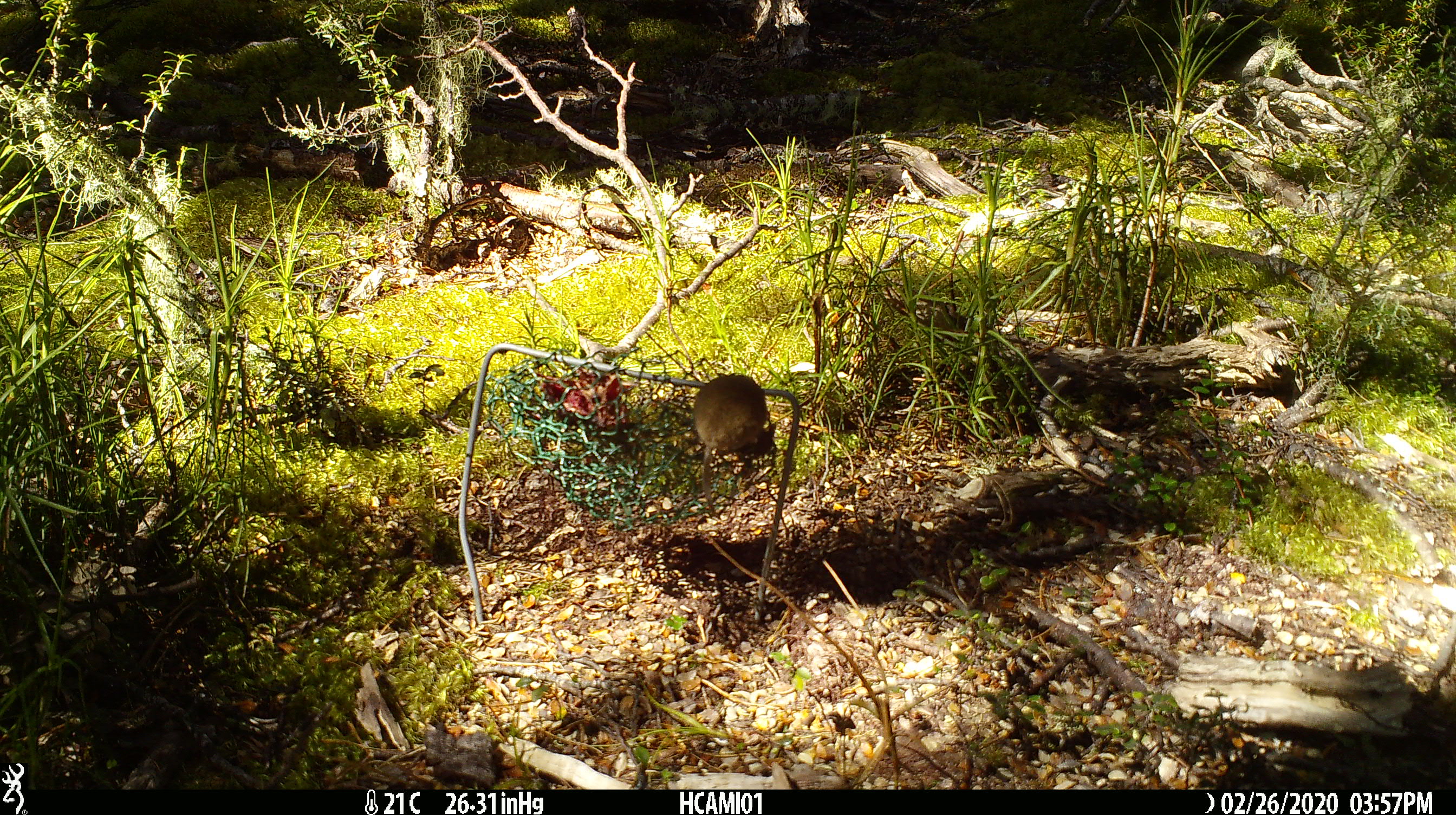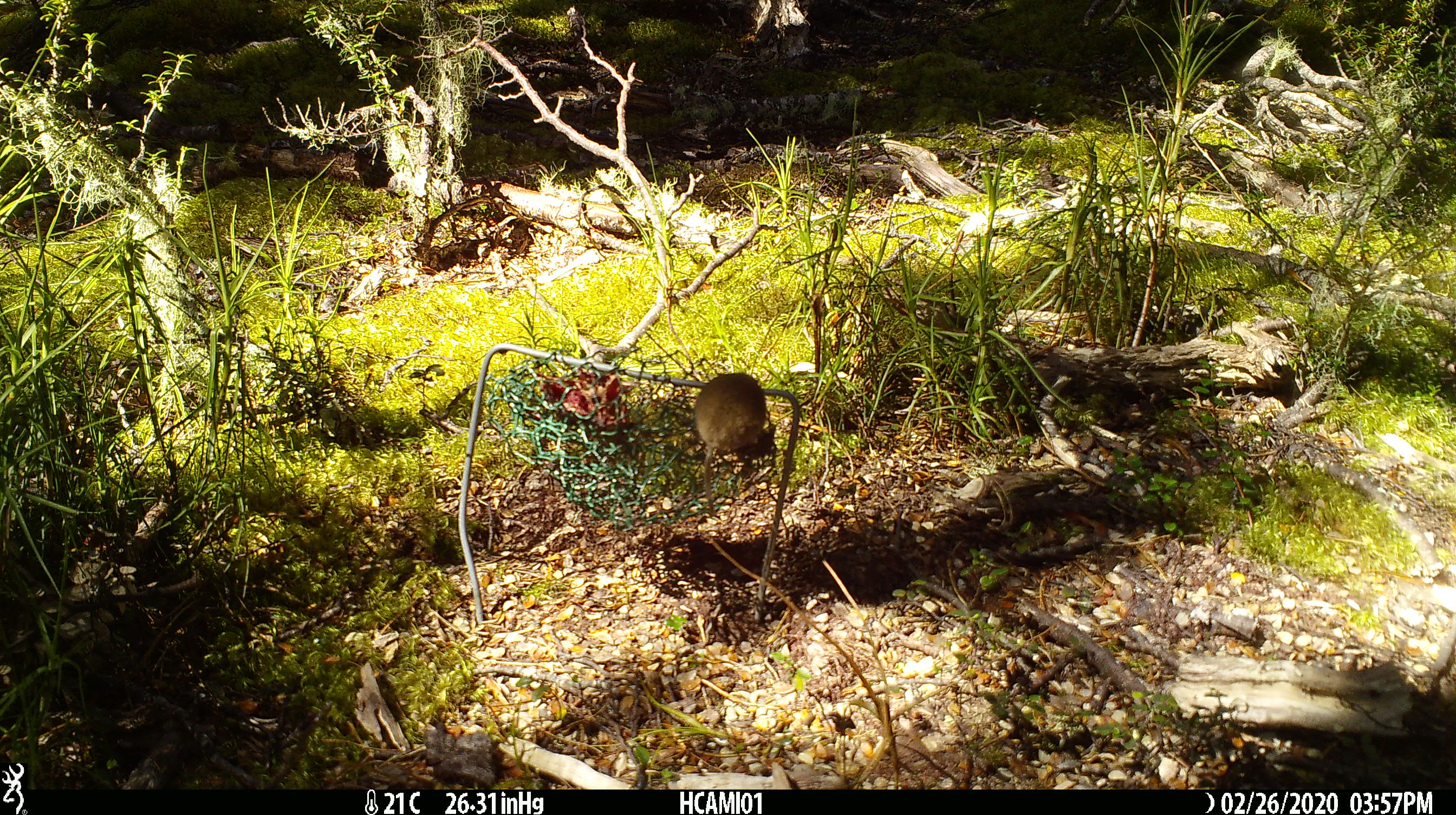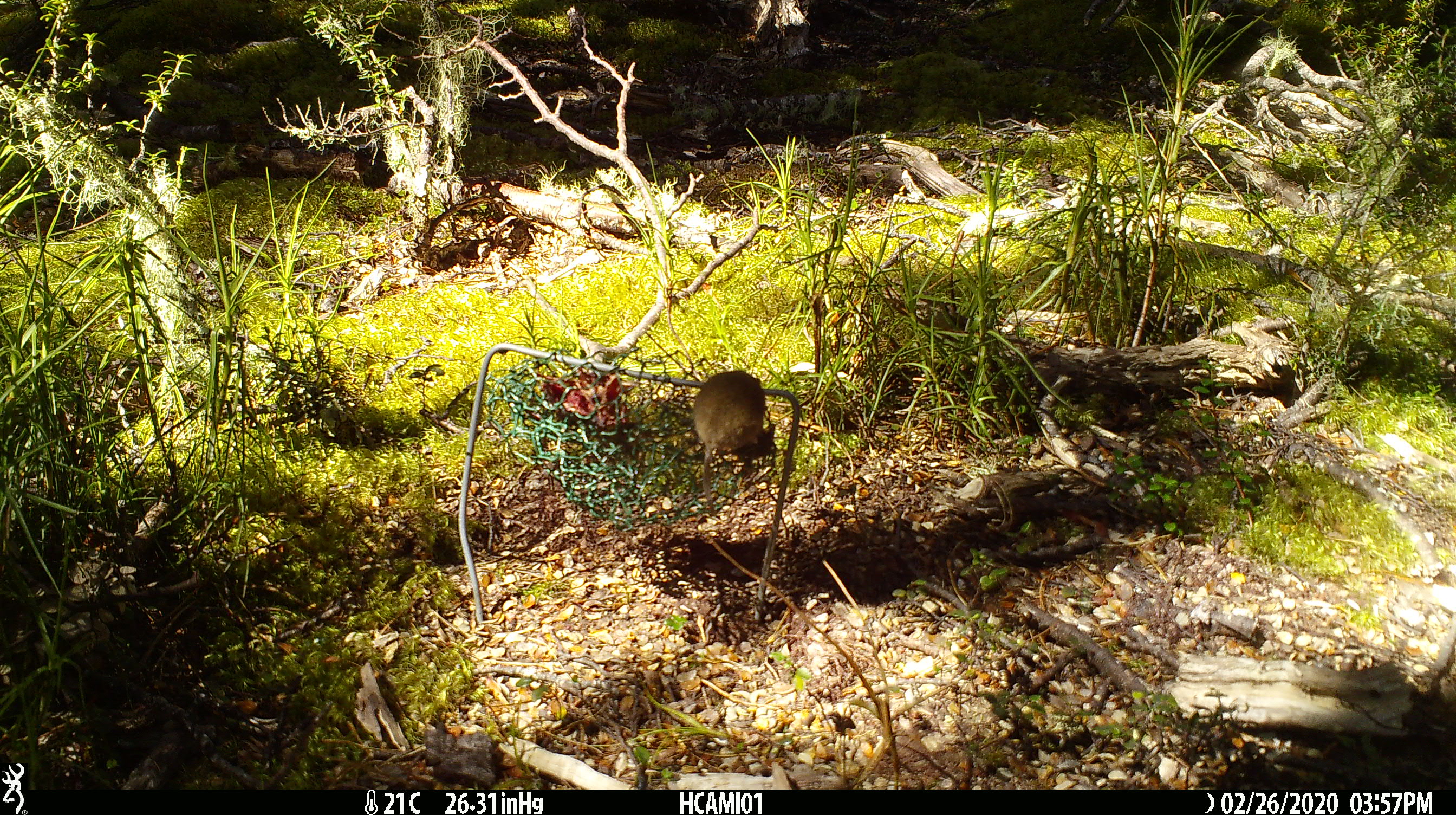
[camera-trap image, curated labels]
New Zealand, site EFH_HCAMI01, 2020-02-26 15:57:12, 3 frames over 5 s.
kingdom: Animalia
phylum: Chordata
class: Mammalia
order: Rodentia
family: Muridae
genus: Mus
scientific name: Mus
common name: mouse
Mouse (Mus).